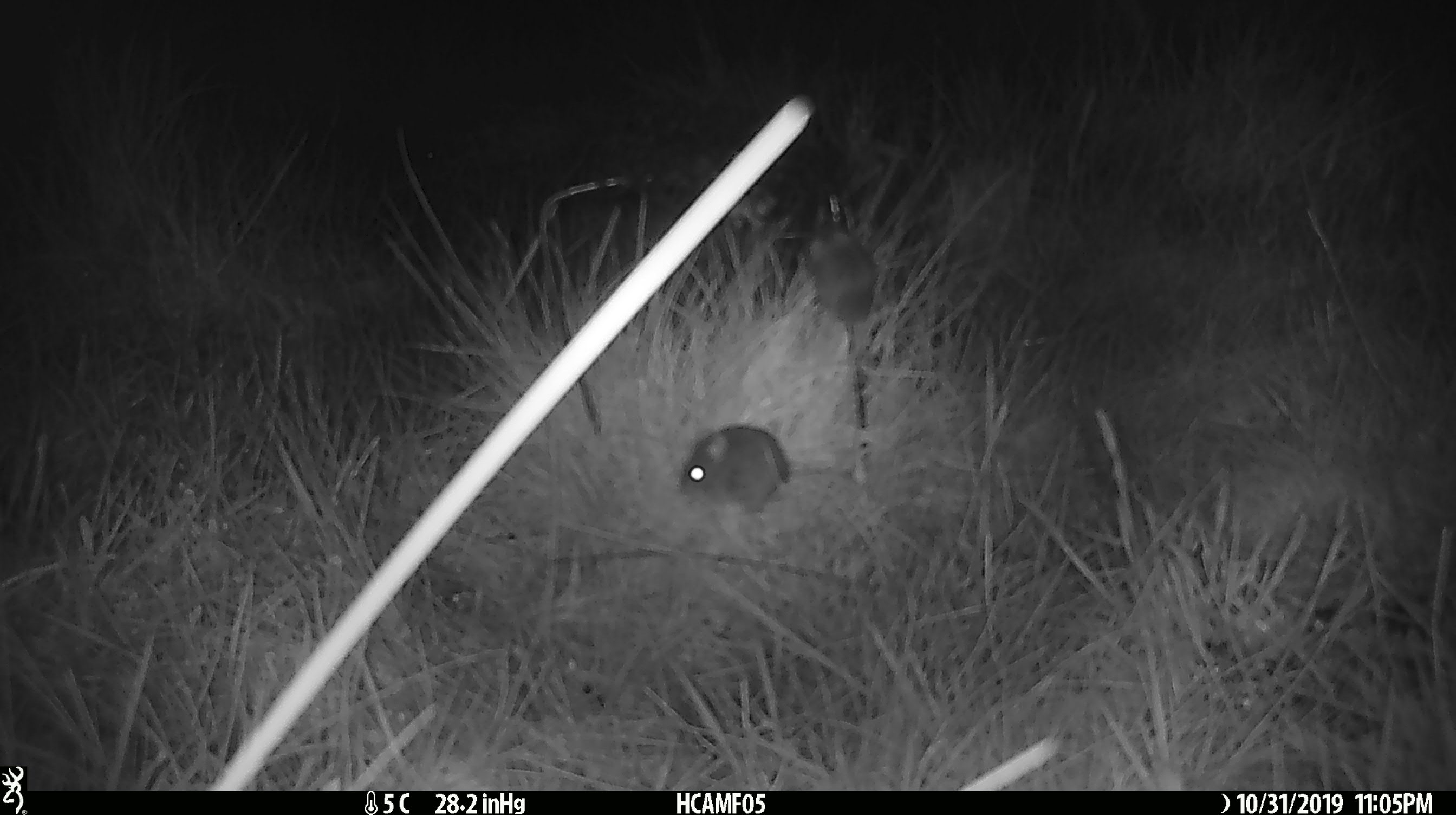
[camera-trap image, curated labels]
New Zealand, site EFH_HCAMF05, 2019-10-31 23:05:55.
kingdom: Animalia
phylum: Chordata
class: Mammalia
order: Rodentia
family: Muridae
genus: Mus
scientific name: Mus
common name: mouse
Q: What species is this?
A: Mouse (Mus).